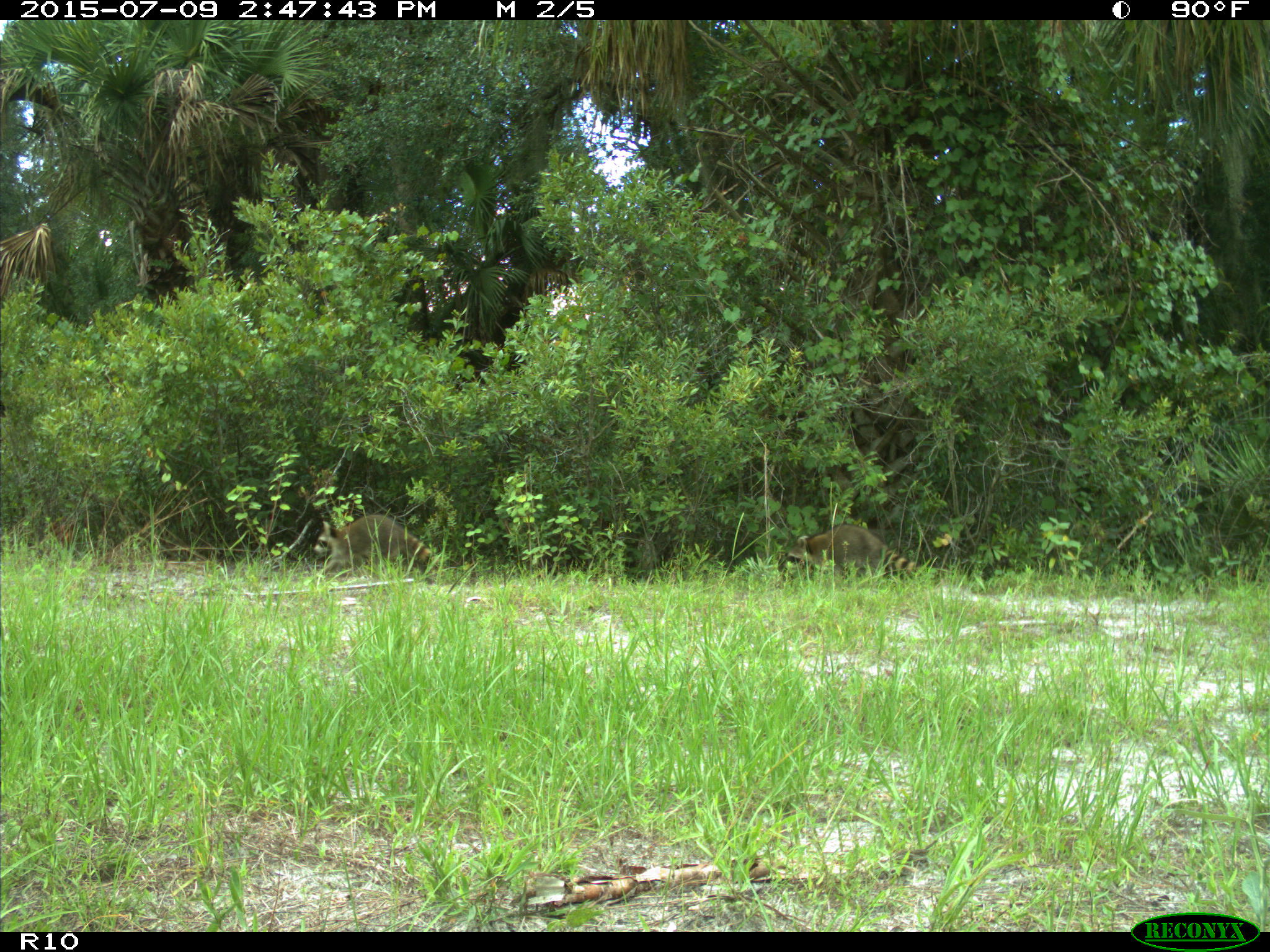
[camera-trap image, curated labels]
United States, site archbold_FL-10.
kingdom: Animalia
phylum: Chordata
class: Mammalia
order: Carnivora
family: Procyonidae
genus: Procyon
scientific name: Procyon lotor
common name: common raccoon